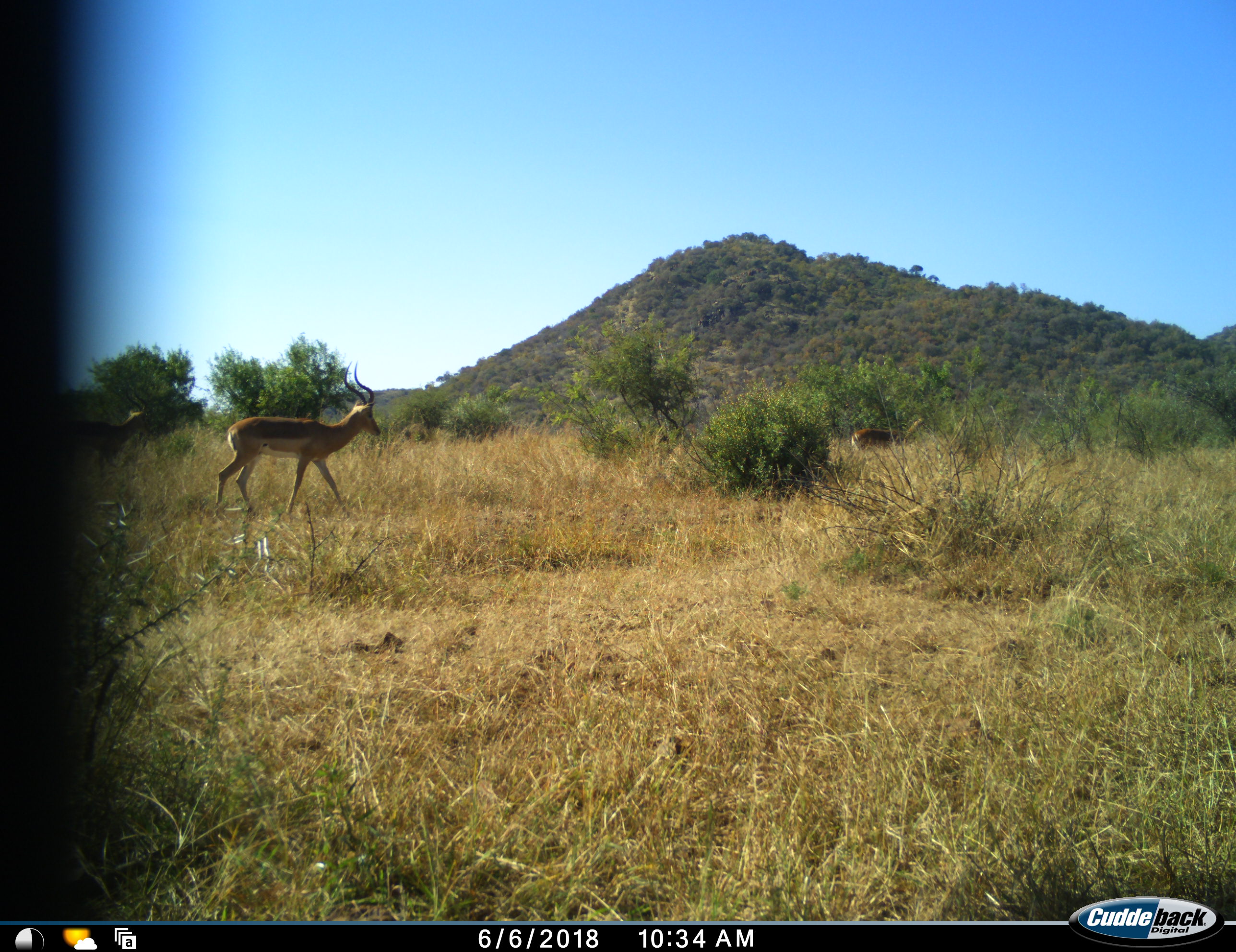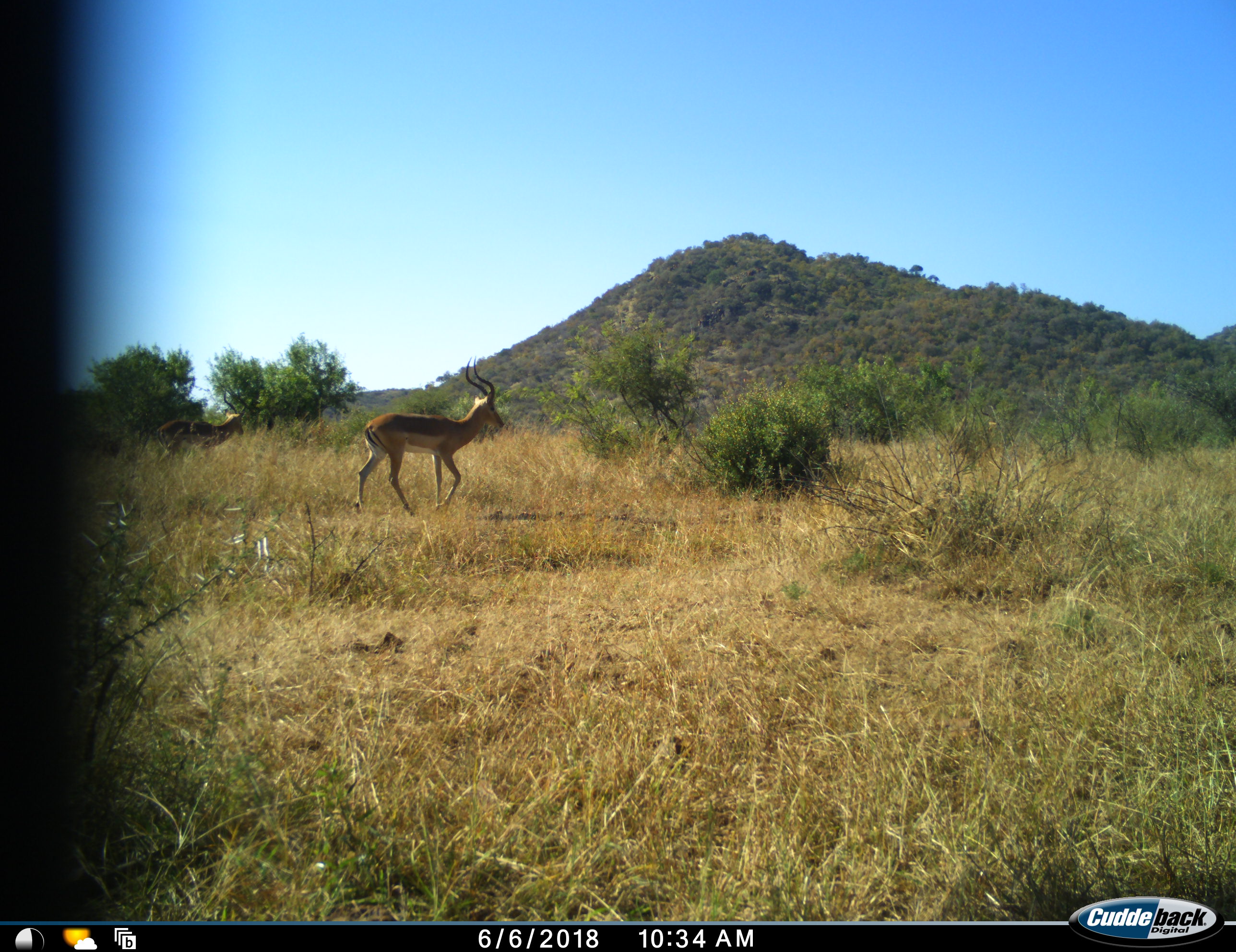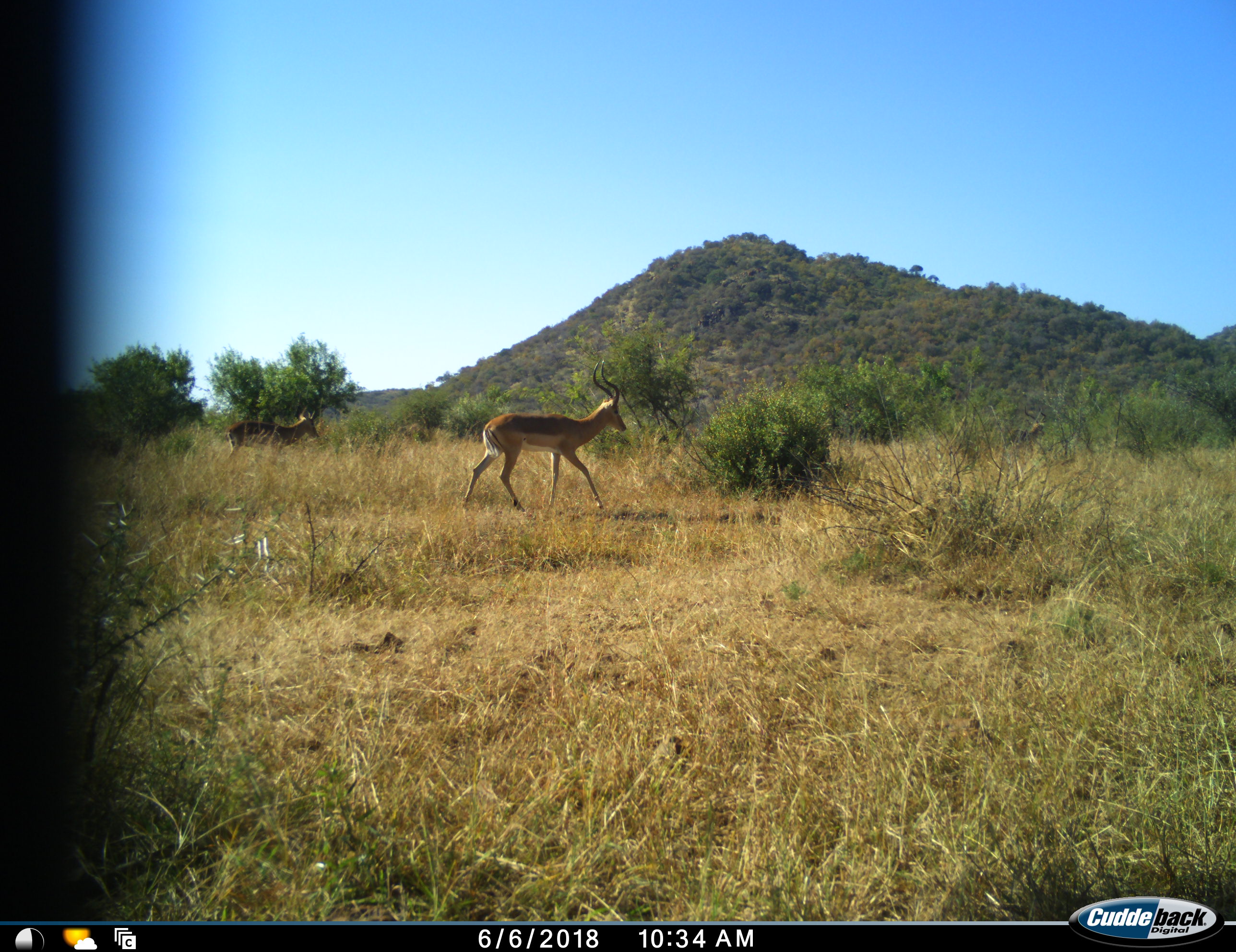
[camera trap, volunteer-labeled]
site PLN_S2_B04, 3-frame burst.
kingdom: Animalia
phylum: Chordata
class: Mammalia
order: Artiodactyla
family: Bovidae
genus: Aepyceros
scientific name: Aepyceros melampus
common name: impala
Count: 3.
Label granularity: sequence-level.